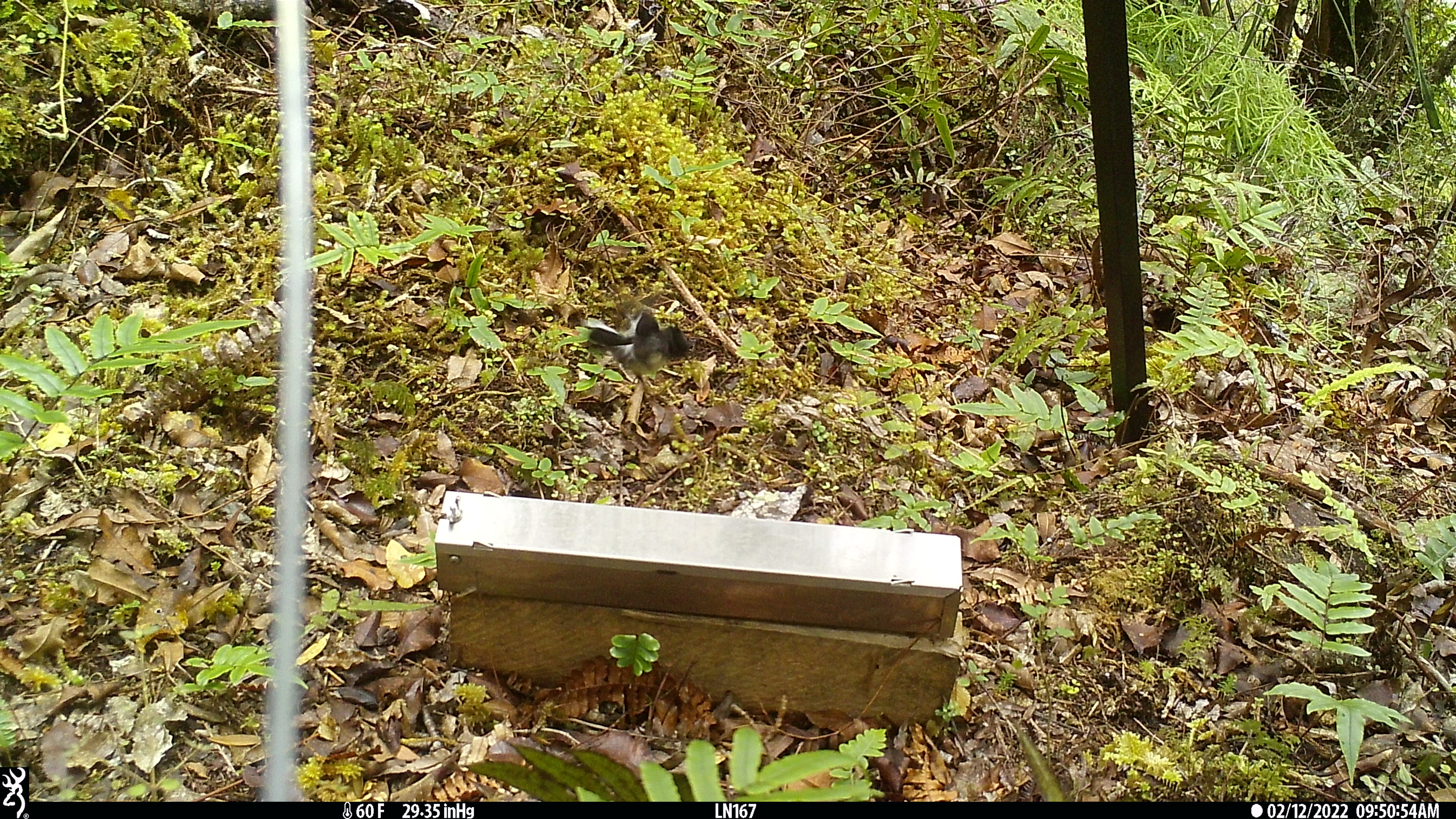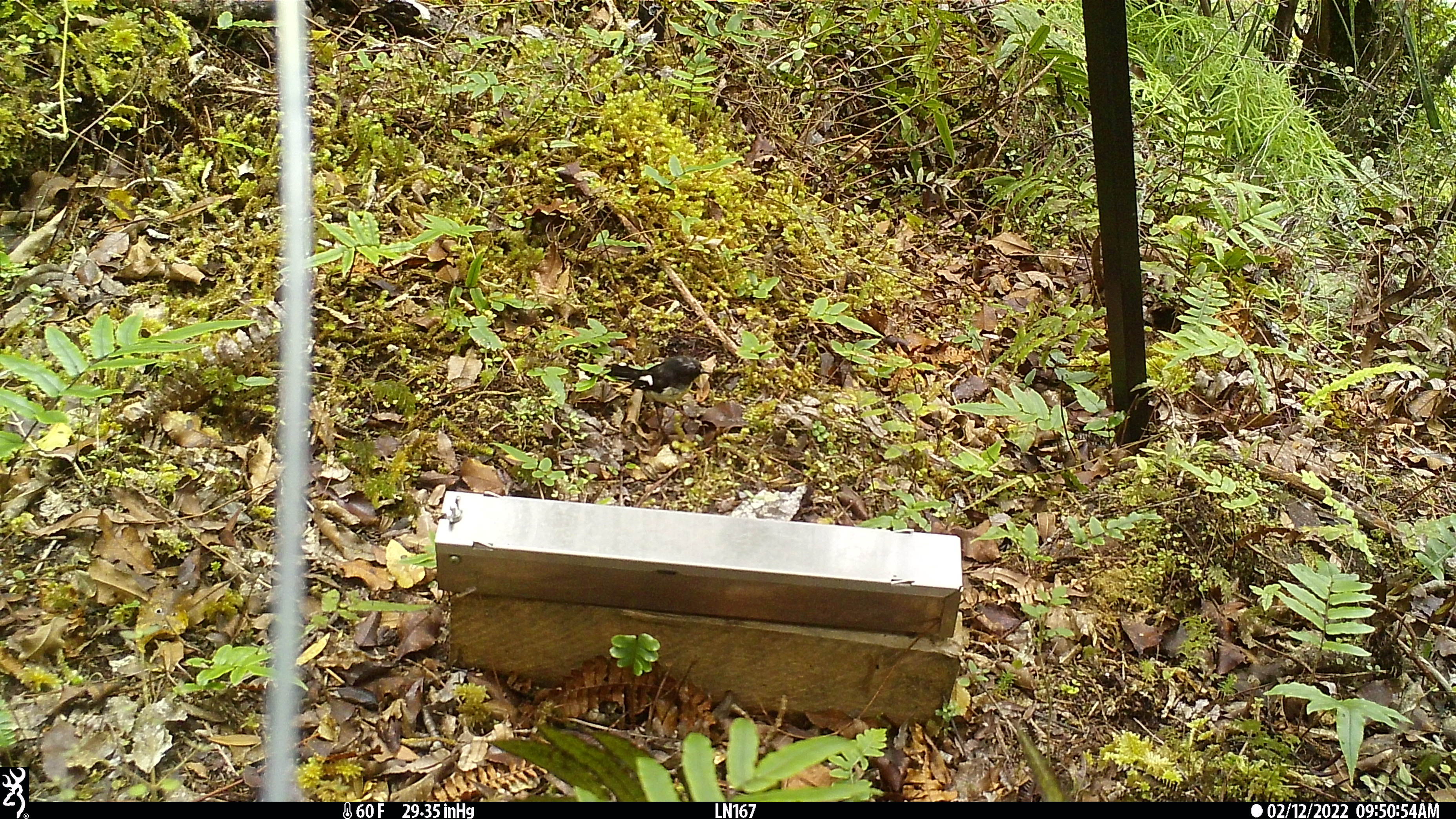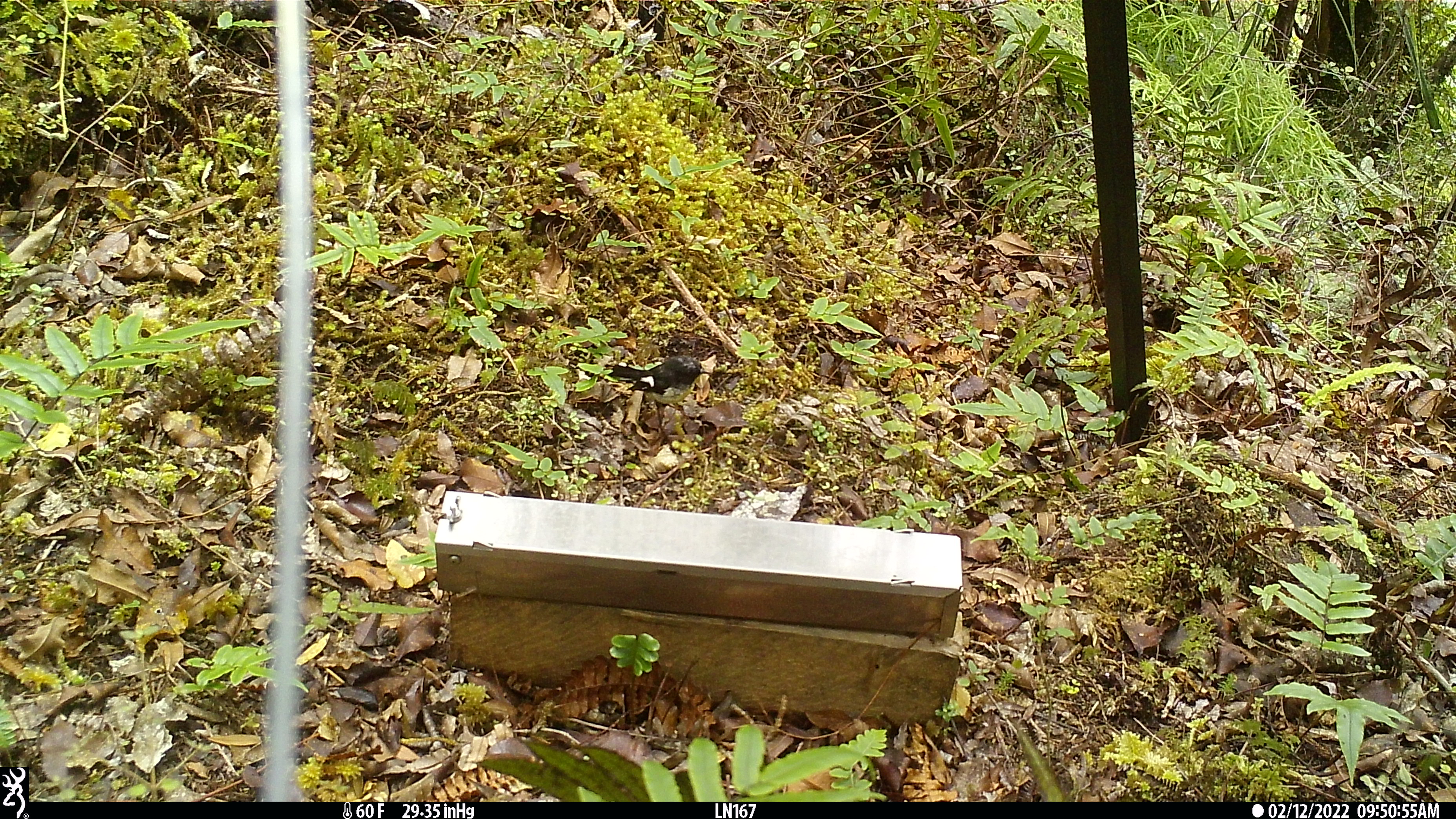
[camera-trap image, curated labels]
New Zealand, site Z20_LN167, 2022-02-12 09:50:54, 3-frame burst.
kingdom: Animalia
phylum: Chordata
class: Aves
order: Passeriformes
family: Petroicidae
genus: Petroica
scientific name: Petroica macrocephala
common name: tomtit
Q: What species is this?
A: Tomtit (Petroica macrocephala).